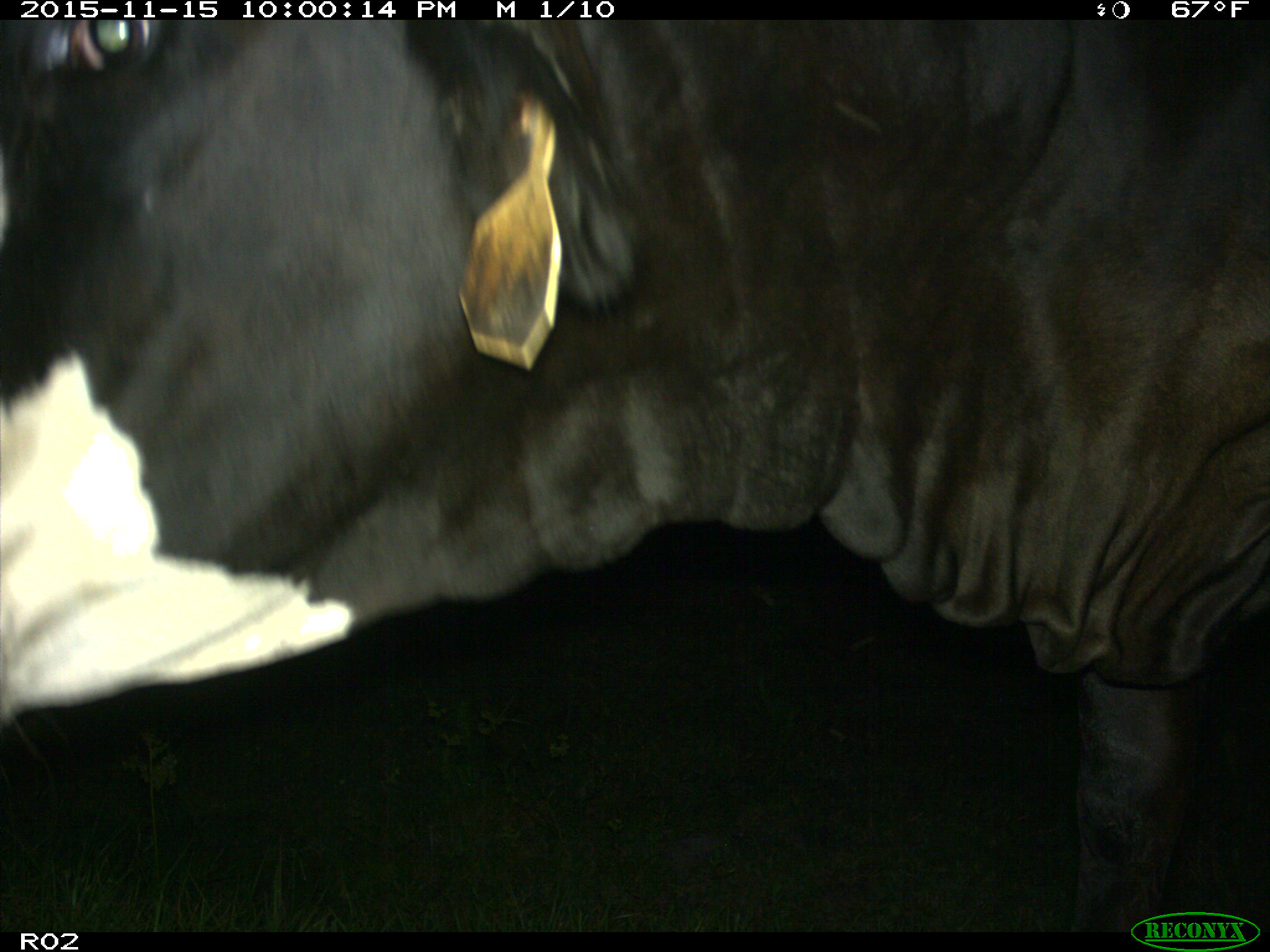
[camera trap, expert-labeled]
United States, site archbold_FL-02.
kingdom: Animalia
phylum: Chordata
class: Mammalia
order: Artiodactyla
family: Bovidae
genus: Bos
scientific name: Bos taurus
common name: domestic cow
Bos taurus (domestic cow).